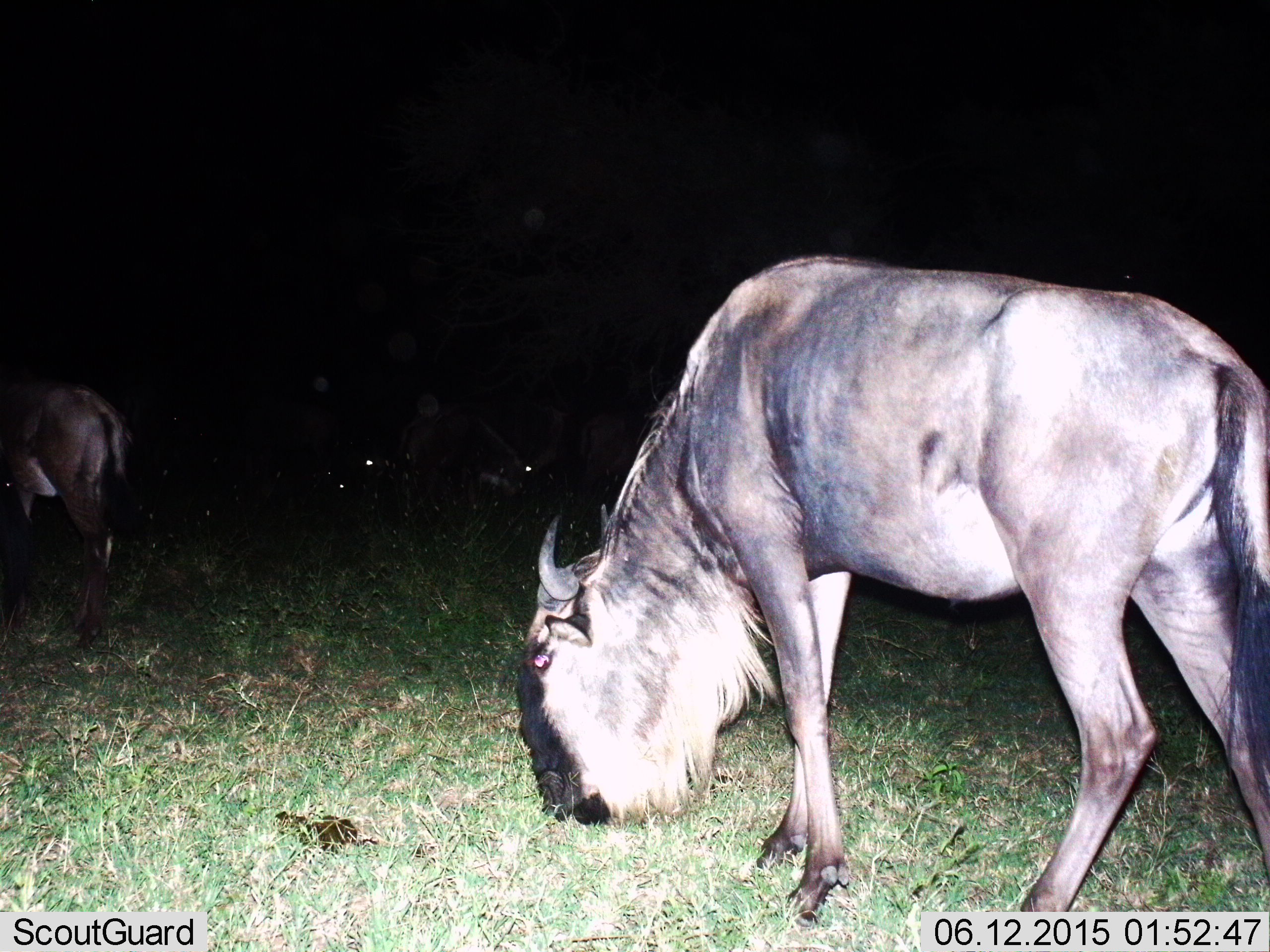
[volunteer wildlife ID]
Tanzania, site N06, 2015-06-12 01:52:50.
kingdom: Animalia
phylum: Chordata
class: Mammalia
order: Artiodactyla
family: Bovidae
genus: Connochaetes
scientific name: Connochaetes taurinus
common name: blue wildebeest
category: wildebeest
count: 4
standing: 60%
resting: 10%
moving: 0%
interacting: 0%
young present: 0%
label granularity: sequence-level